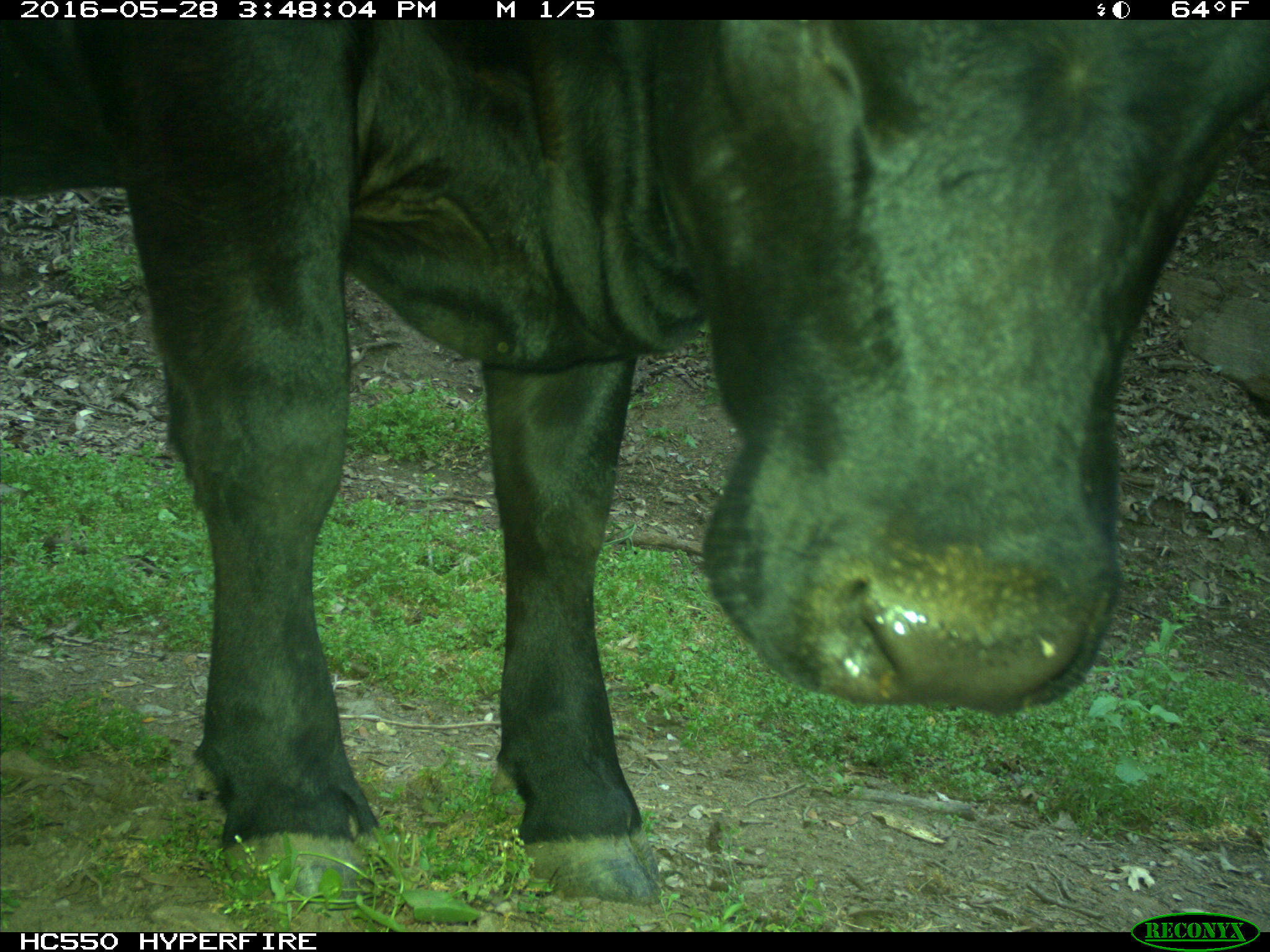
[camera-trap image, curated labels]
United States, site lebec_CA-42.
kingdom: Animalia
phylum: Chordata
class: Mammalia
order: Artiodactyla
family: Bovidae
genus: Bos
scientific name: Bos taurus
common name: domestic cow